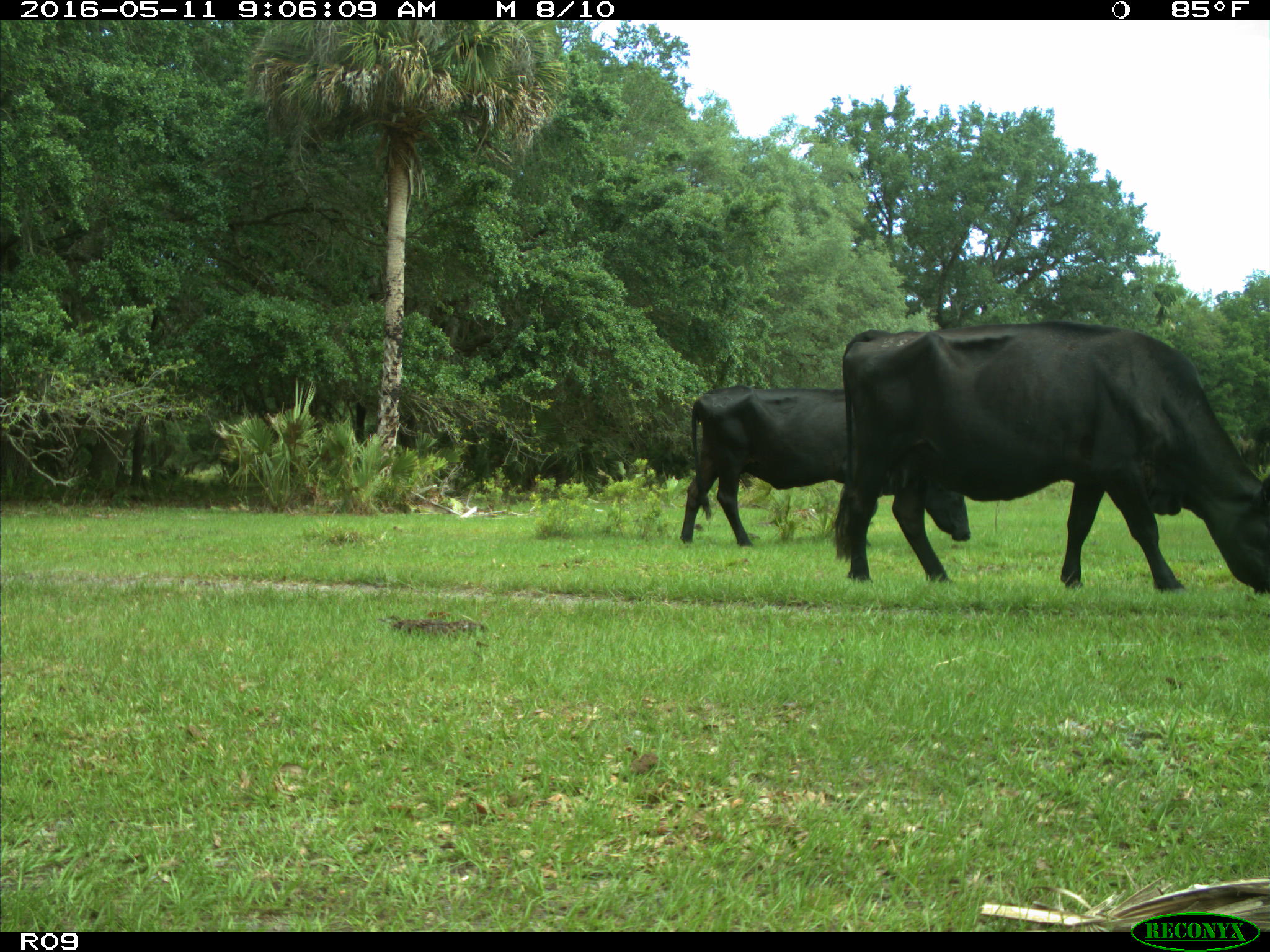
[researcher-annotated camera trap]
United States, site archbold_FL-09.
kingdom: Animalia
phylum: Chordata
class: Mammalia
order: Artiodactyla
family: Bovidae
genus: Bos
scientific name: Bos taurus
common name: domestic cow